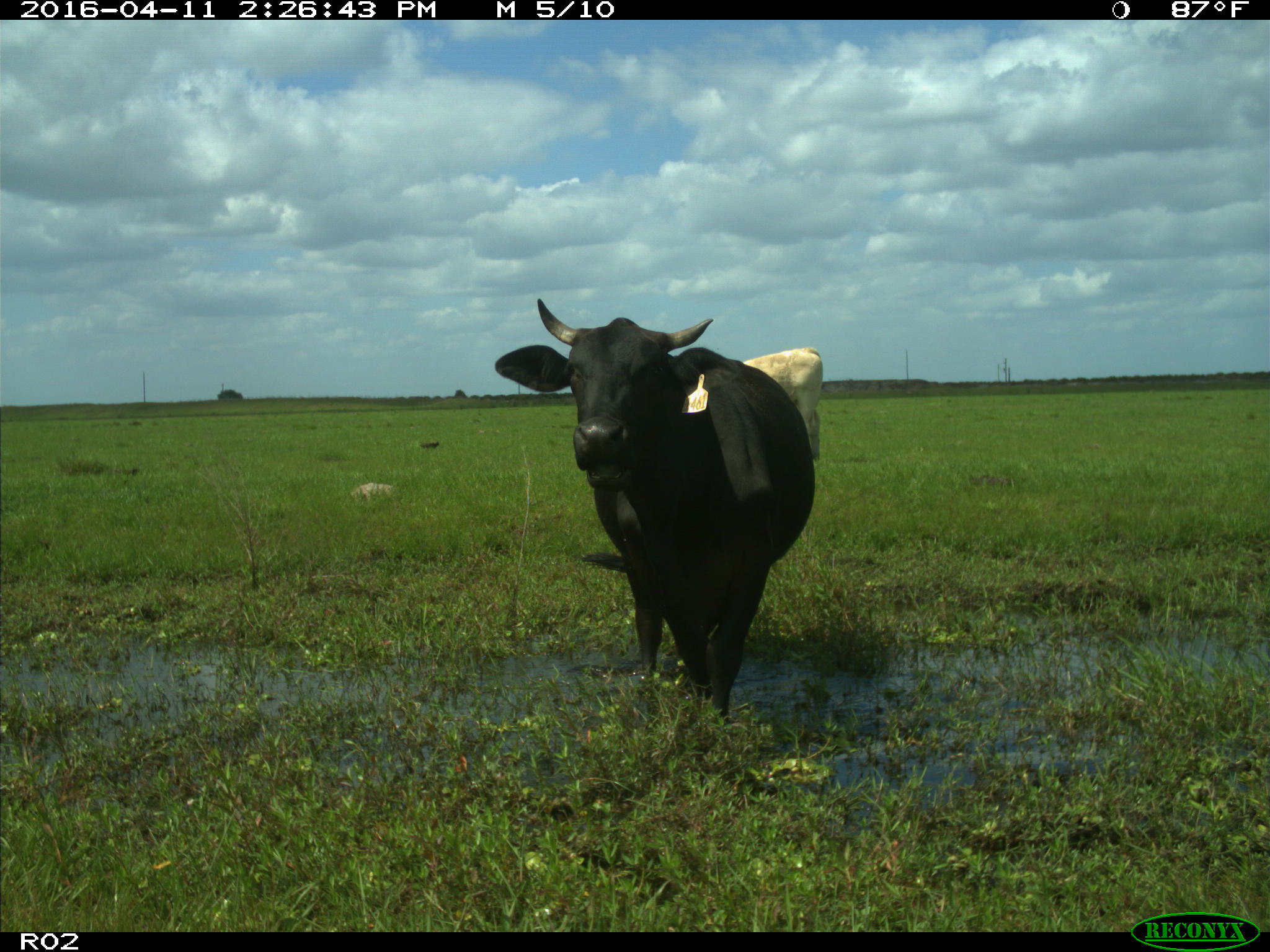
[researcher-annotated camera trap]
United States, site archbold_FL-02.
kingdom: Animalia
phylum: Chordata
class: Mammalia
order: Artiodactyla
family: Bovidae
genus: Bos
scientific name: Bos taurus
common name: domestic cow